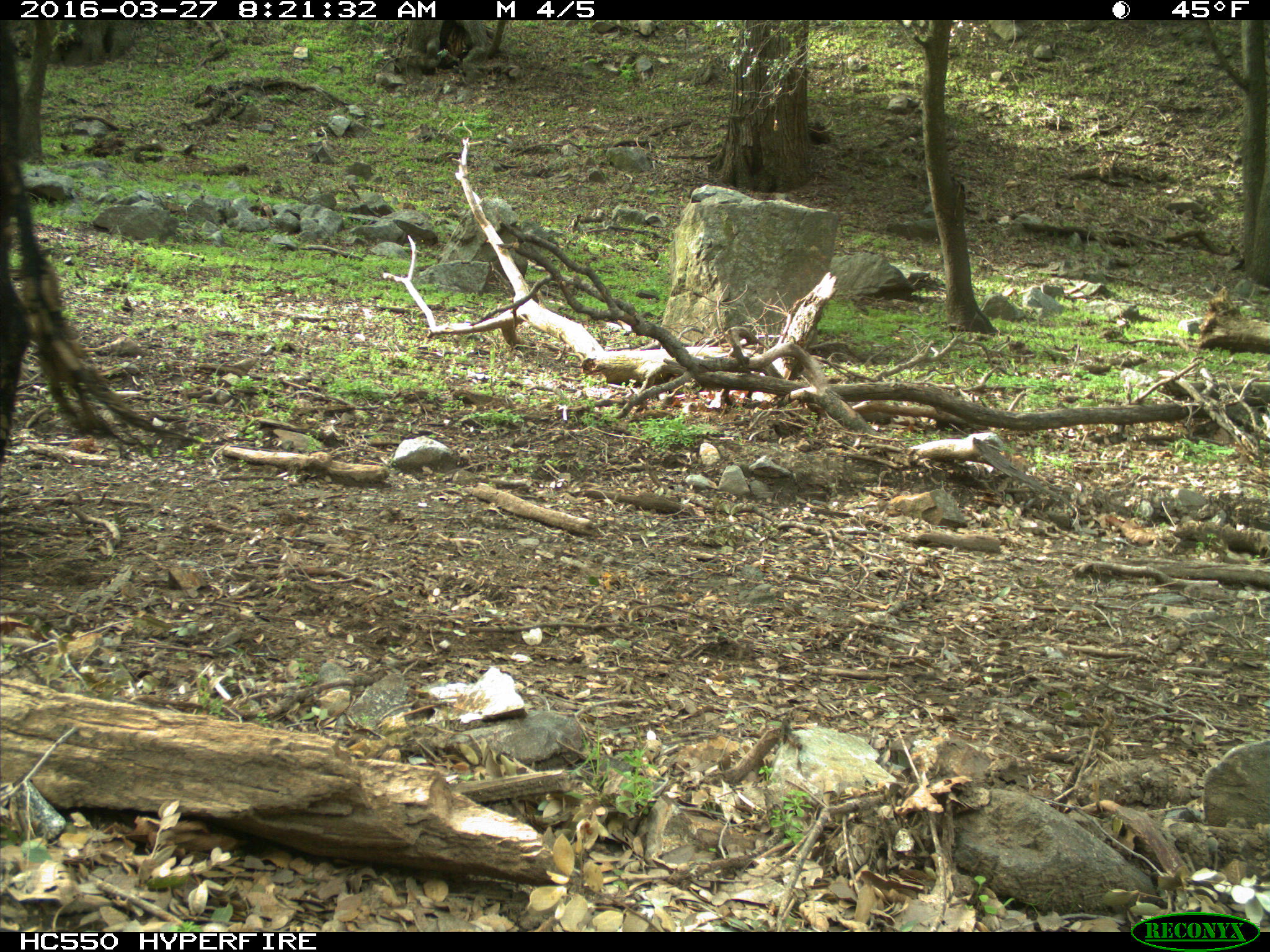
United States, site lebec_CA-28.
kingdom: Animalia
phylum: Chordata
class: Mammalia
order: Artiodactyla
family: Bovidae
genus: Bos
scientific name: Bos taurus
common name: domestic cow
Bos taurus (domestic cow).